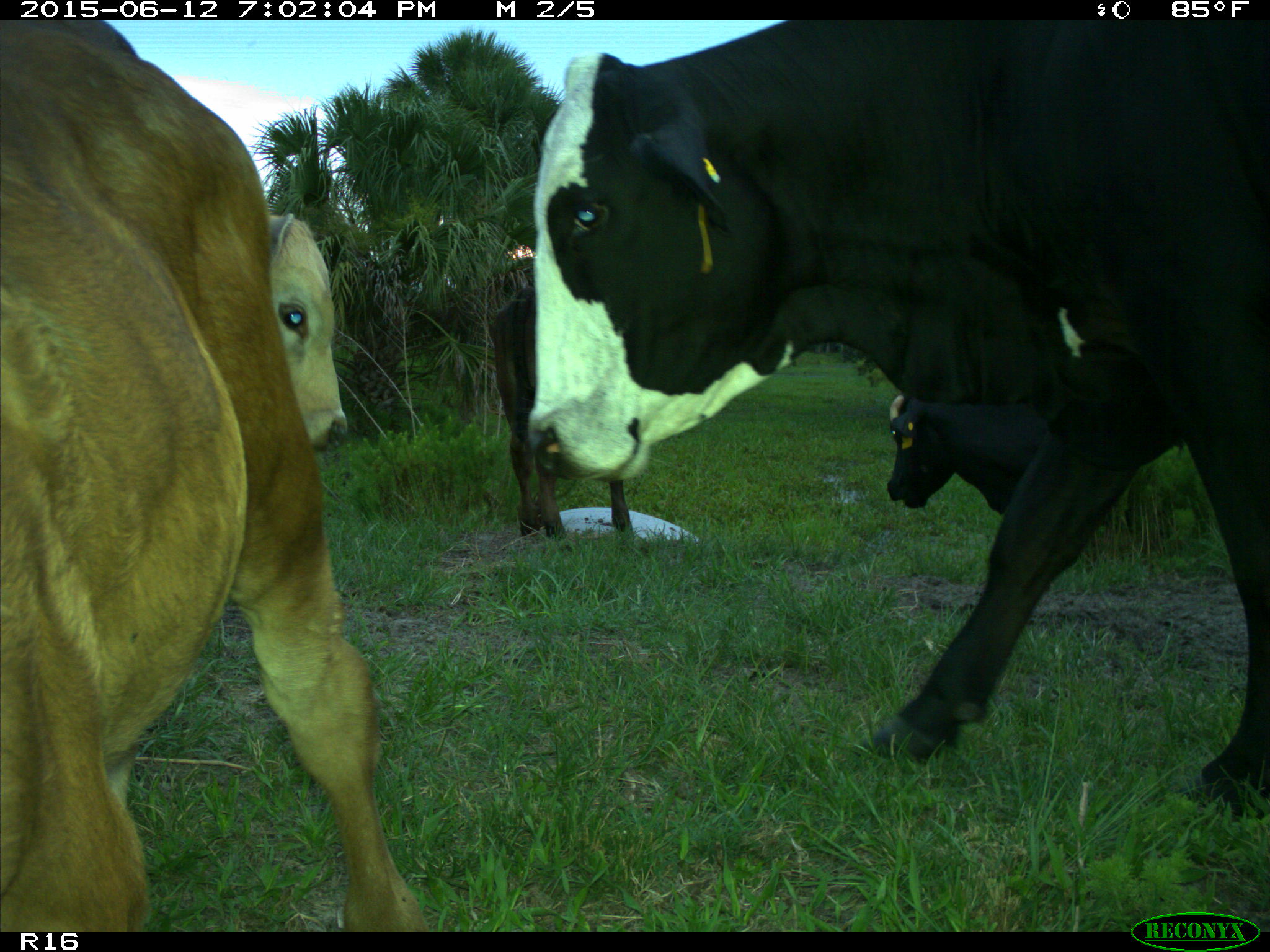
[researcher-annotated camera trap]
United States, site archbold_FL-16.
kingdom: Animalia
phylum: Chordata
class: Mammalia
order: Artiodactyla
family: Bovidae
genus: Bos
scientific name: Bos taurus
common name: domestic cow